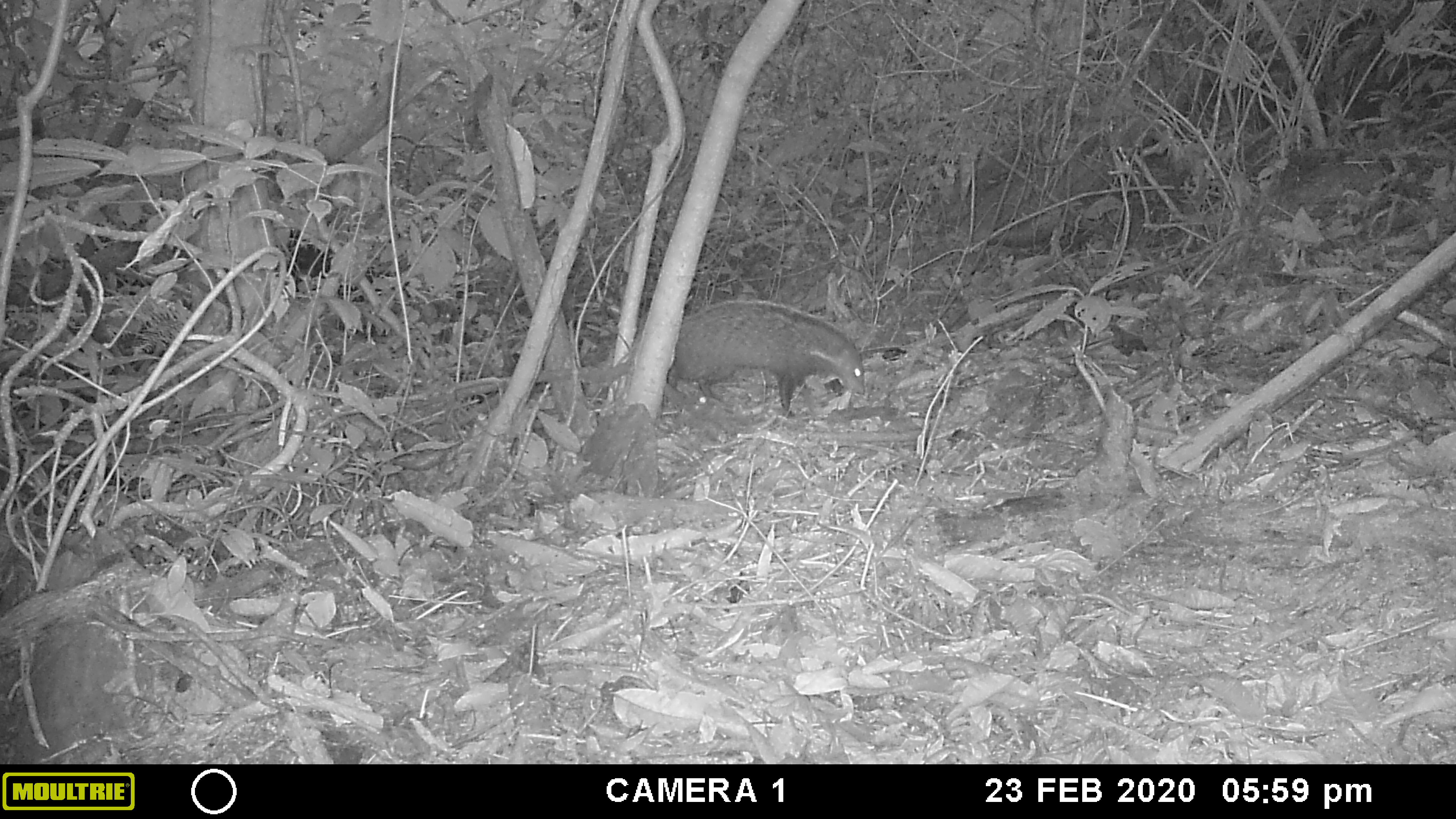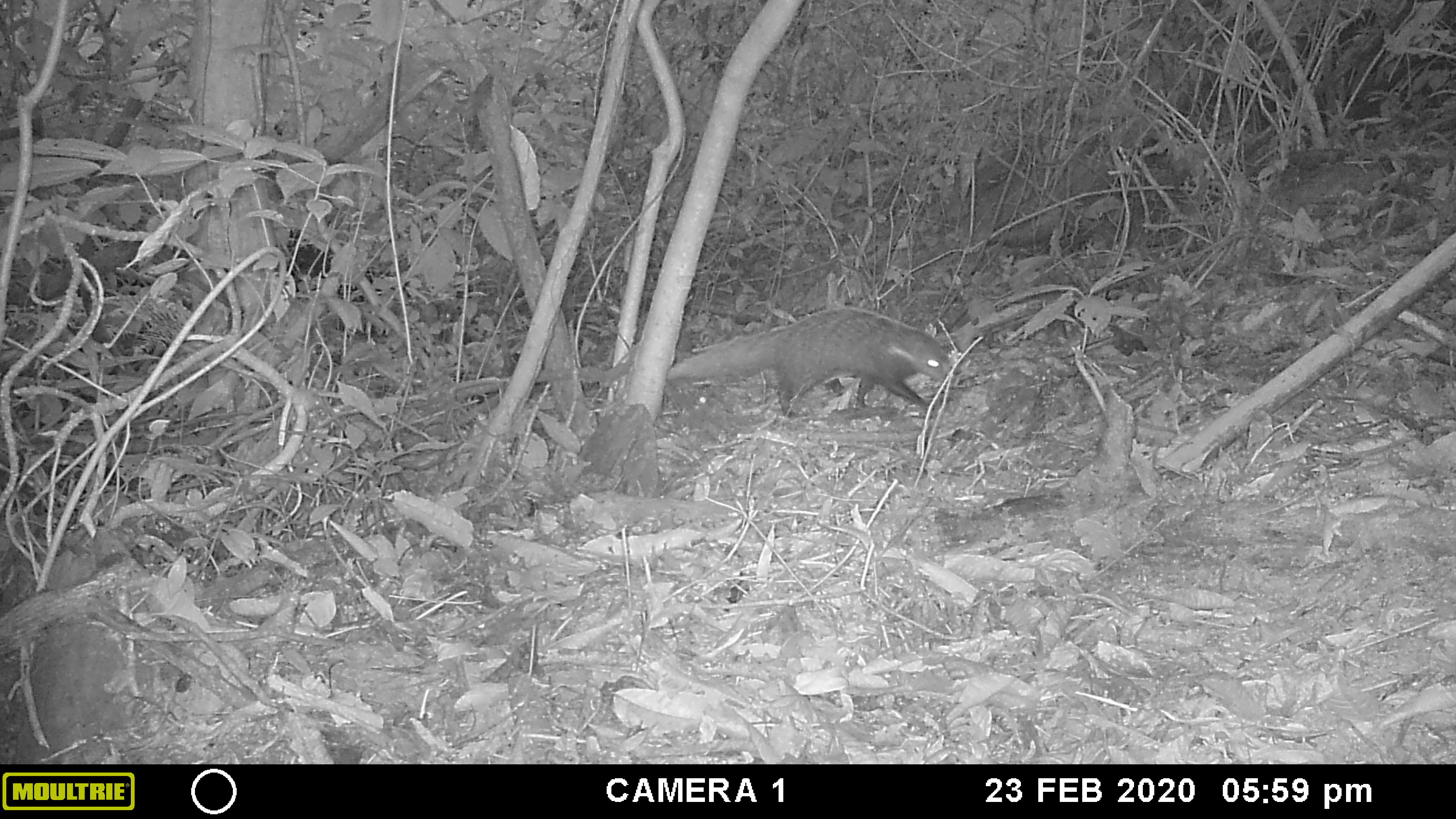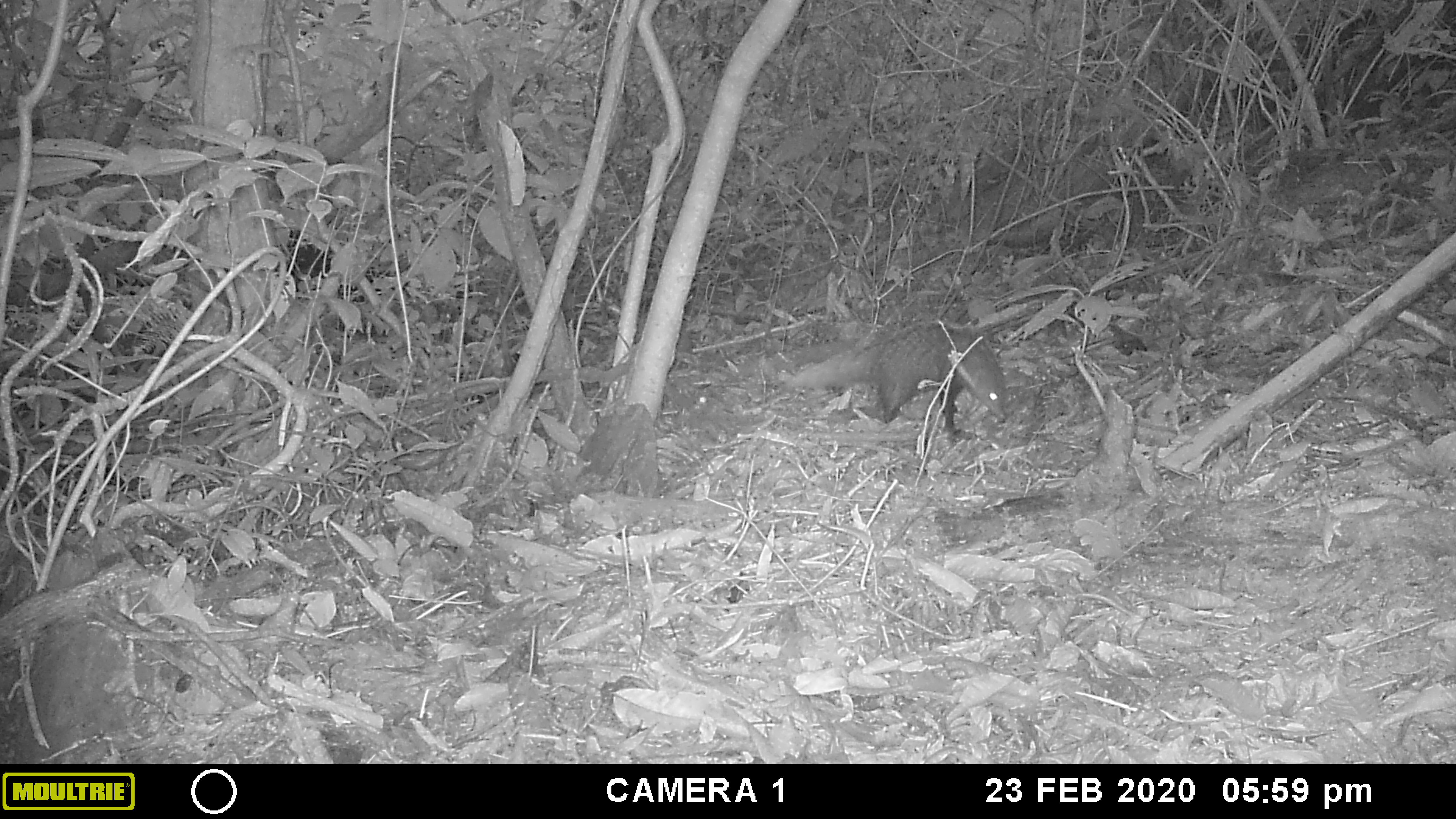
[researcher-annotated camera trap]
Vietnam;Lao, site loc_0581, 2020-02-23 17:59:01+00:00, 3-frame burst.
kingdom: Animalia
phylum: Chordata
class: Mammalia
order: Carnivora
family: Herpestidae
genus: Urva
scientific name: Urva urva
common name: crab-eating mongoose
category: crab eating mongoose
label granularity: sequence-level